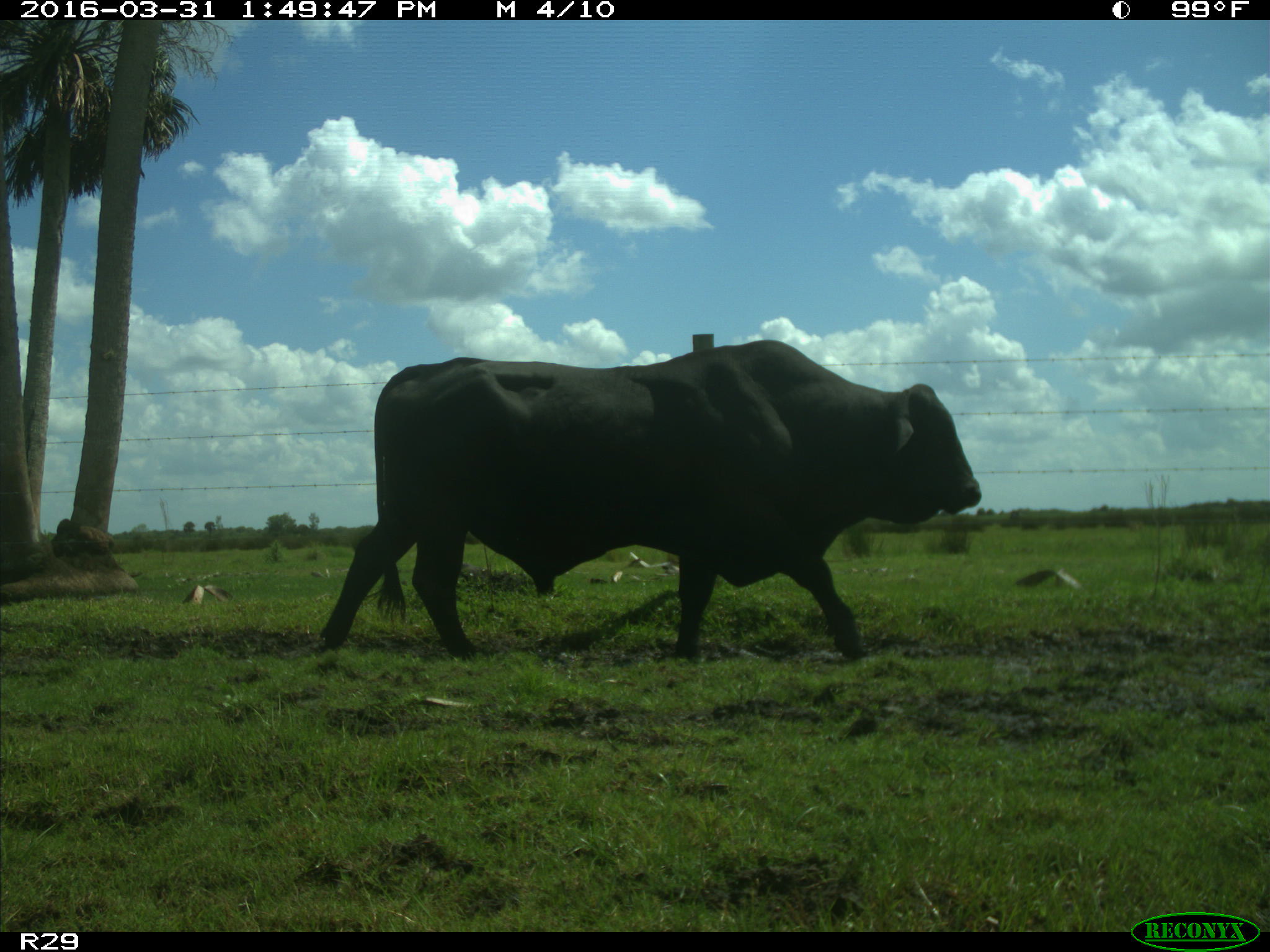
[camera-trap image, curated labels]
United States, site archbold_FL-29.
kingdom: Animalia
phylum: Chordata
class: Mammalia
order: Artiodactyla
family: Bovidae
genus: Bos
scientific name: Bos taurus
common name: domestic cow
Bos taurus (domestic cow).